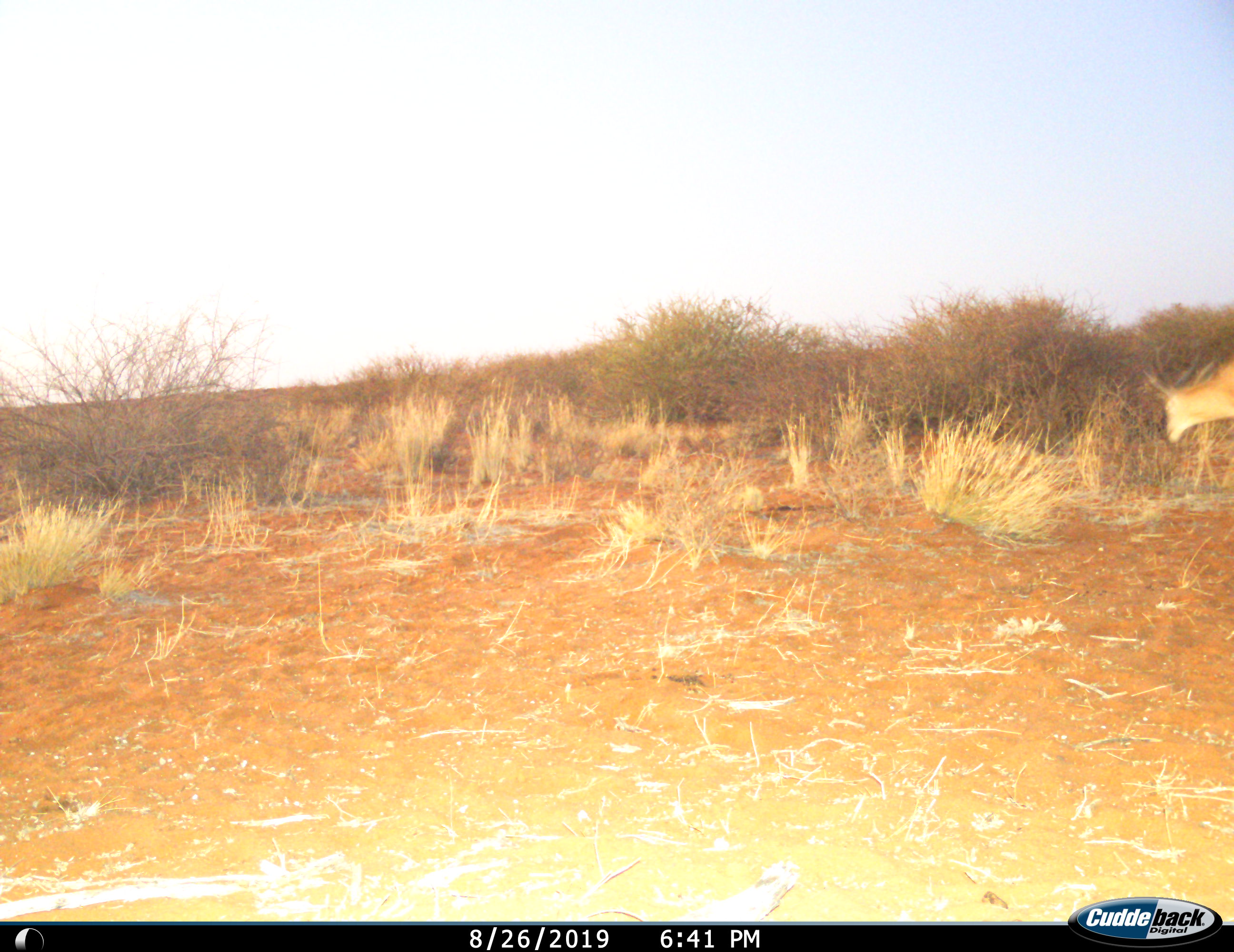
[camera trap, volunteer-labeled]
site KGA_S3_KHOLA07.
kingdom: Animalia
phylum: Chordata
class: Mammalia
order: Artiodactyla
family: Bovidae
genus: Antidorcas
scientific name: Antidorcas marsupialis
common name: springbok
Springbok (Antidorcas marsupialis), count 1. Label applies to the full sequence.